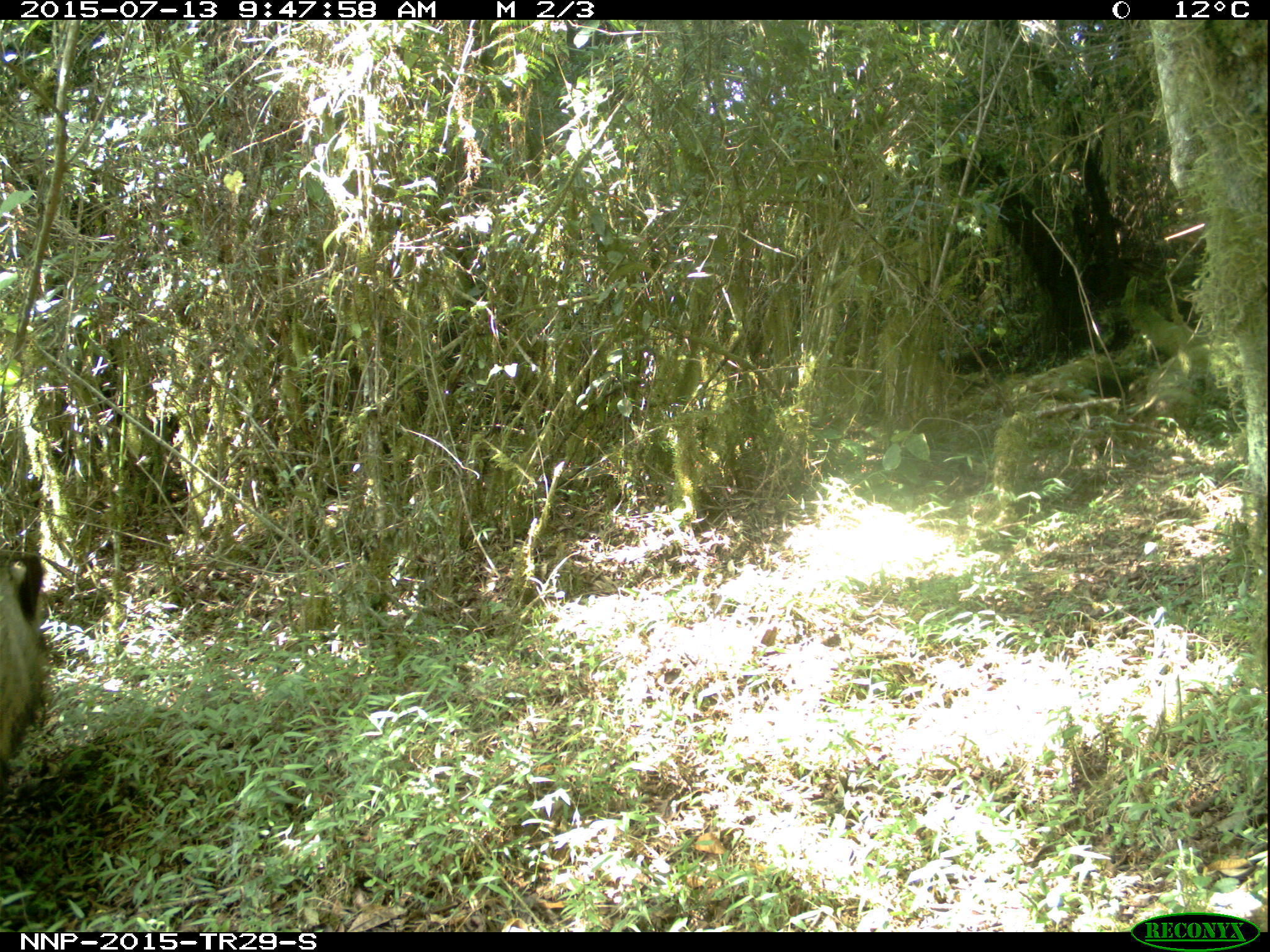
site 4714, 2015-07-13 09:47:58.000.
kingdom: Animalia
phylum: Chordata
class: Mammalia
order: Artiodactyla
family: Suidae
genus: Potamochoerus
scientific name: Potamochoerus larvatus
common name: bushpig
Potamochoerus larvatus (bushpig), count 1.